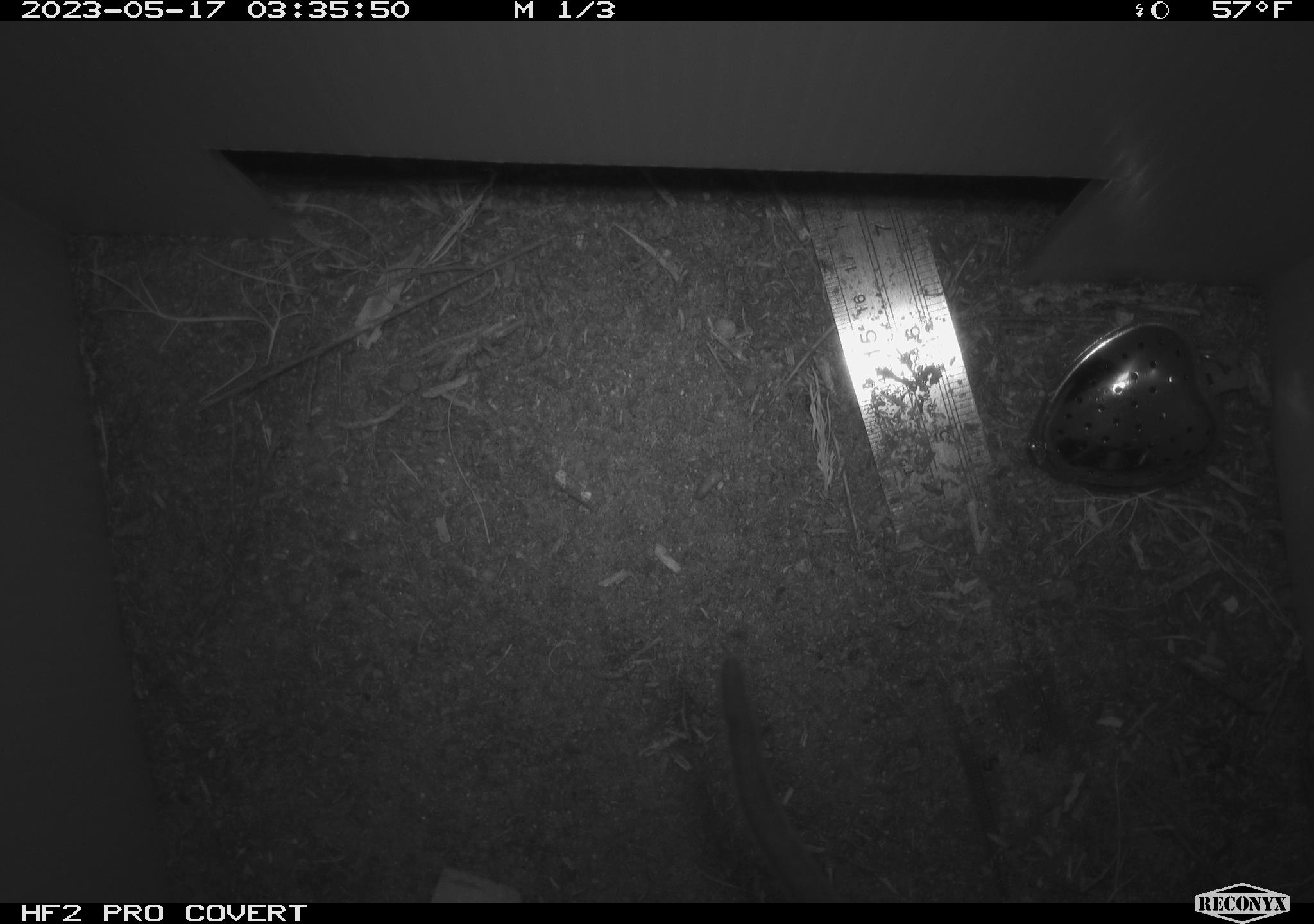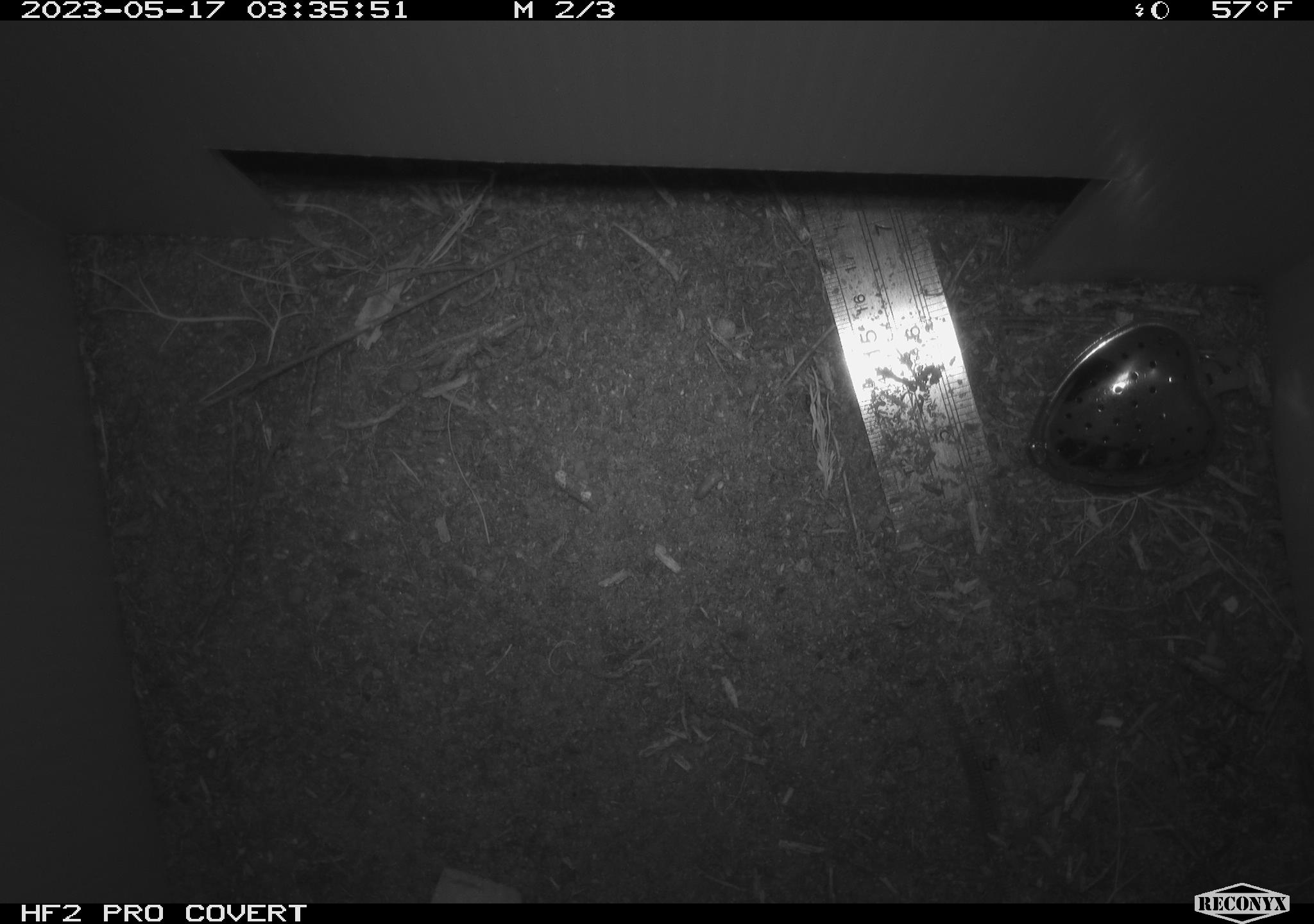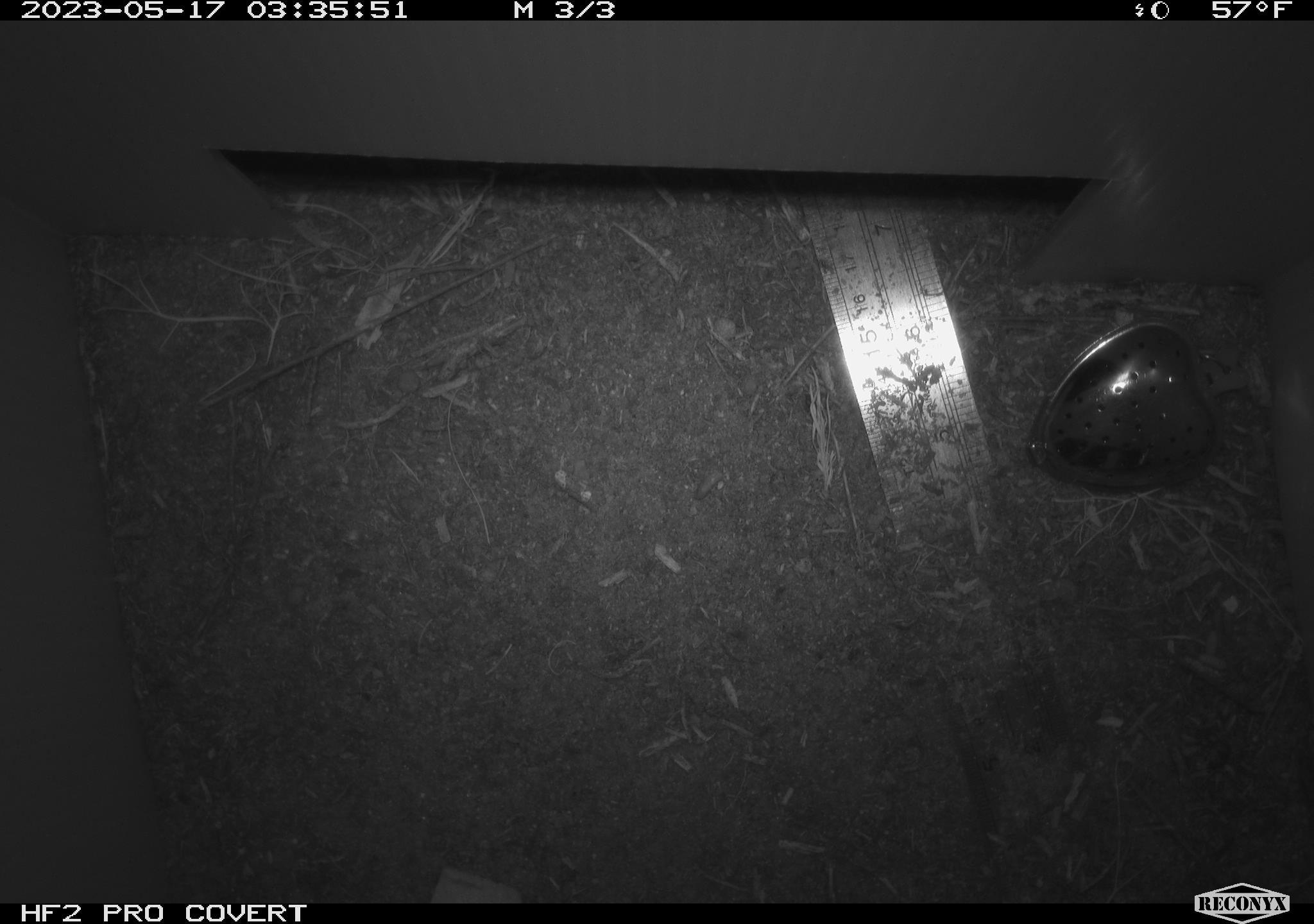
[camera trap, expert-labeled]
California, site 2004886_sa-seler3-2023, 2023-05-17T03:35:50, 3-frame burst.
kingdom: Animalia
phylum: Chordata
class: Mammalia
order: Rodentia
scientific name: Rodentia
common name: woodrat or rat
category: woodrat or rat species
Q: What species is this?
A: Woodrat or rat species (woodrat or rat) (Rodentia).